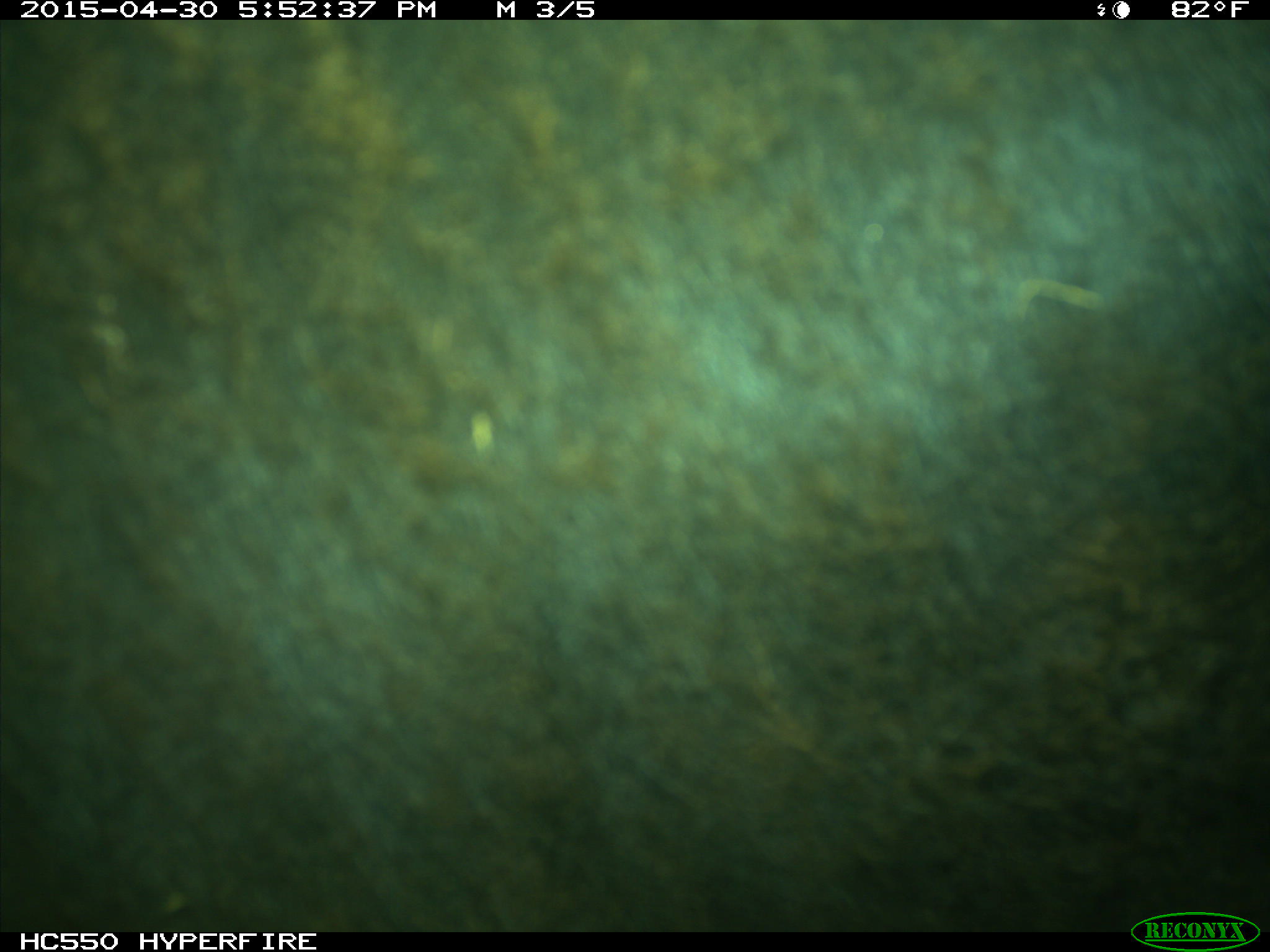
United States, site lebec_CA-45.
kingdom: Animalia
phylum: Chordata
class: Mammalia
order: Artiodactyla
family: Bovidae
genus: Bos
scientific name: Bos taurus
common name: domestic cow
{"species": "Bos taurus (domestic cow)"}